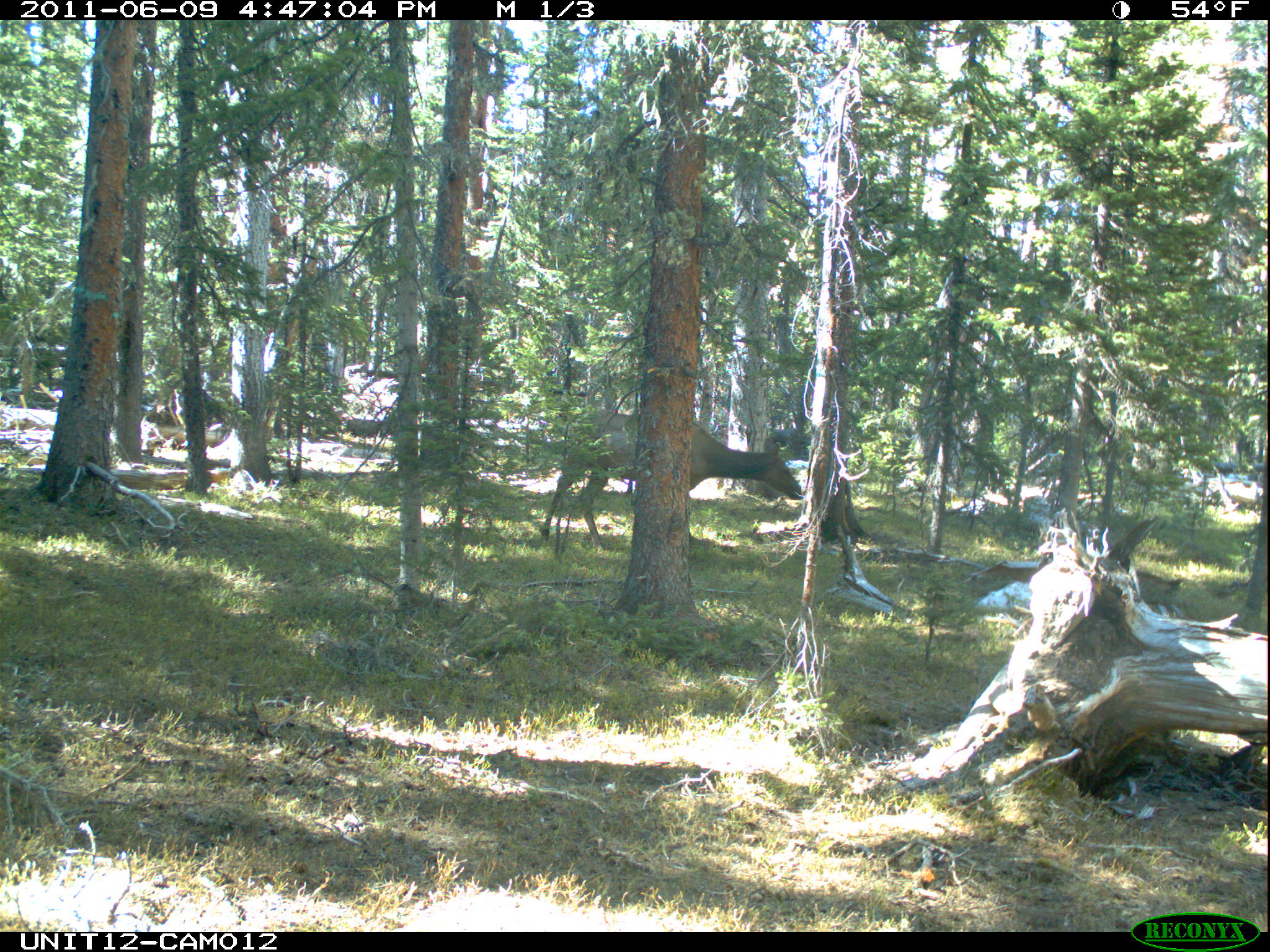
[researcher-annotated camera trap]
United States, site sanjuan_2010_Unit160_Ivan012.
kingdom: Animalia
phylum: Chordata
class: Mammalia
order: Artiodactyla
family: Cervidae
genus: Cervus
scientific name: Cervus elaphus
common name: red deer